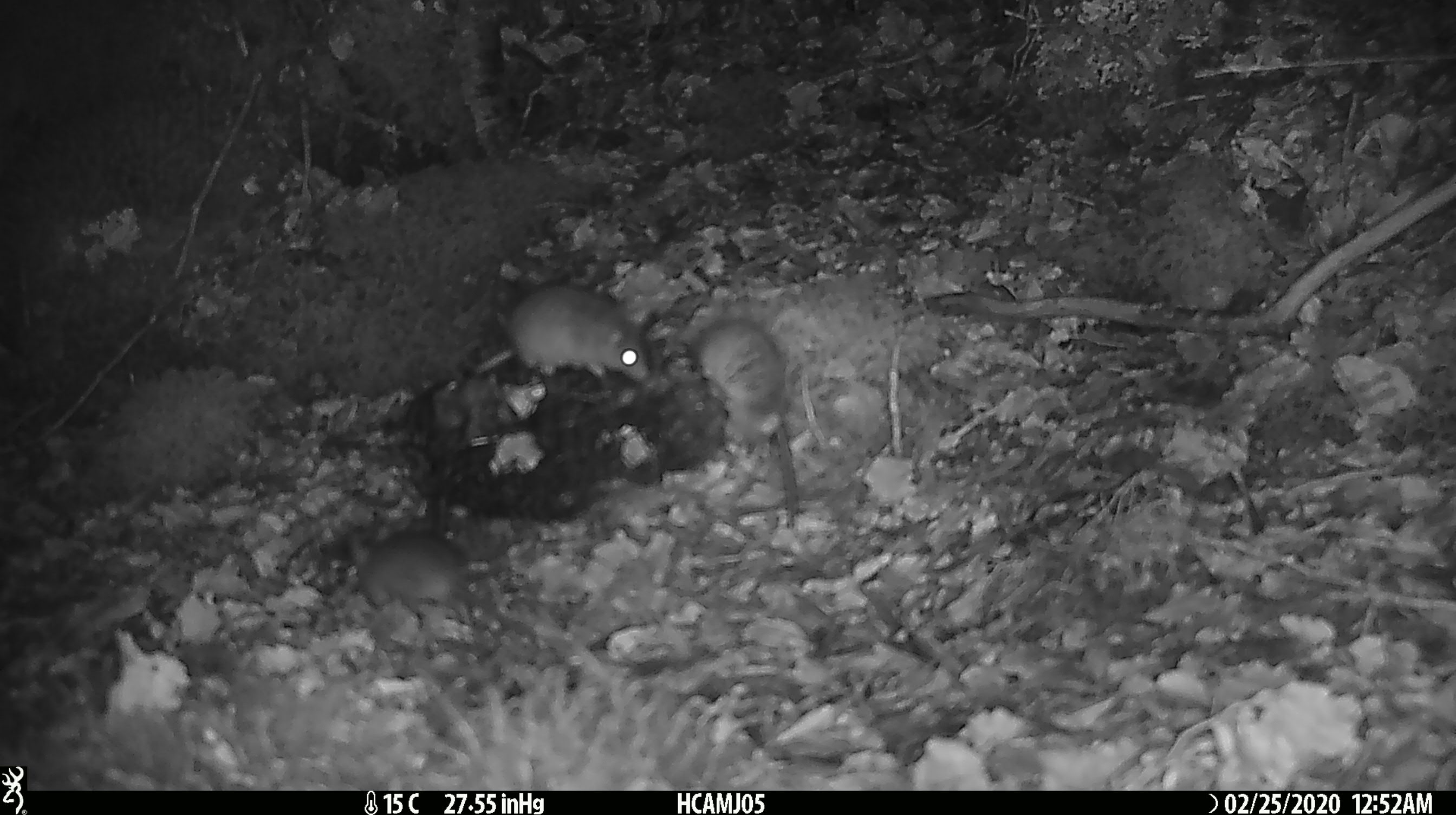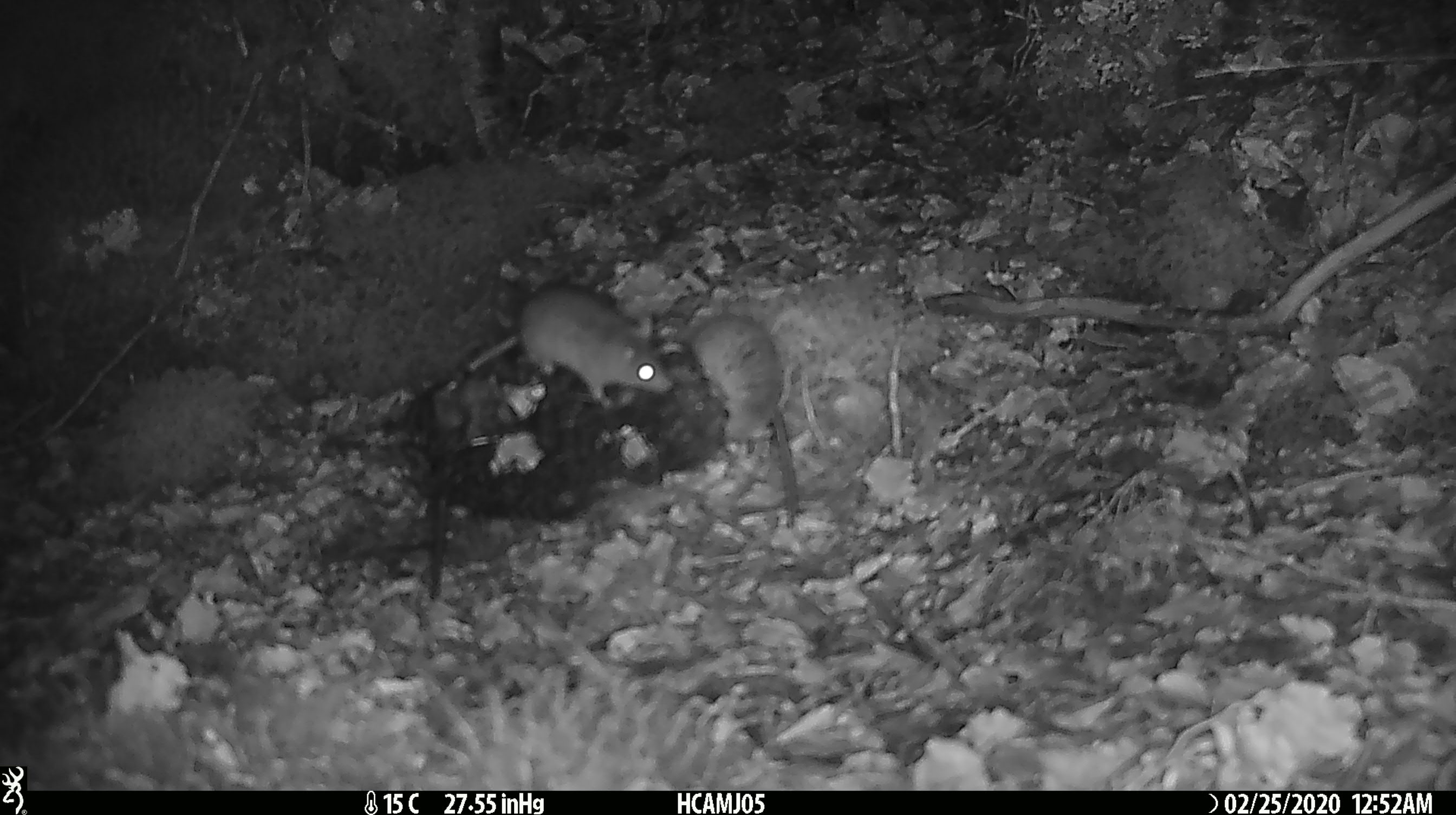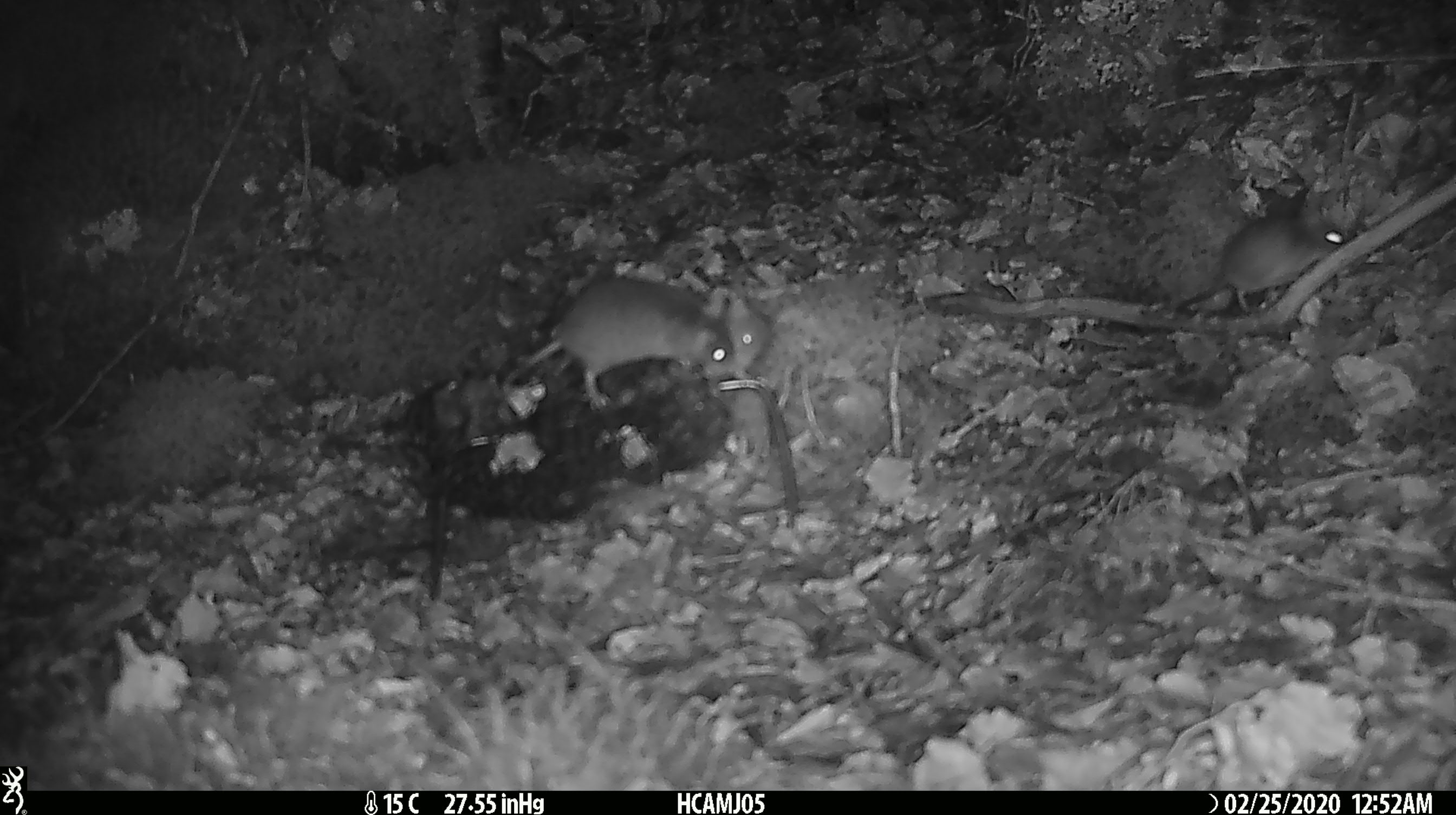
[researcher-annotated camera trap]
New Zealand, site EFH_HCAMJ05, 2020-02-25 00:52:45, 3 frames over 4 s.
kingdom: Animalia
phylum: Chordata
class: Mammalia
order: Rodentia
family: Muridae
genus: Mus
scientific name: Mus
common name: mouse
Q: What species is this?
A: Mouse (Mus).